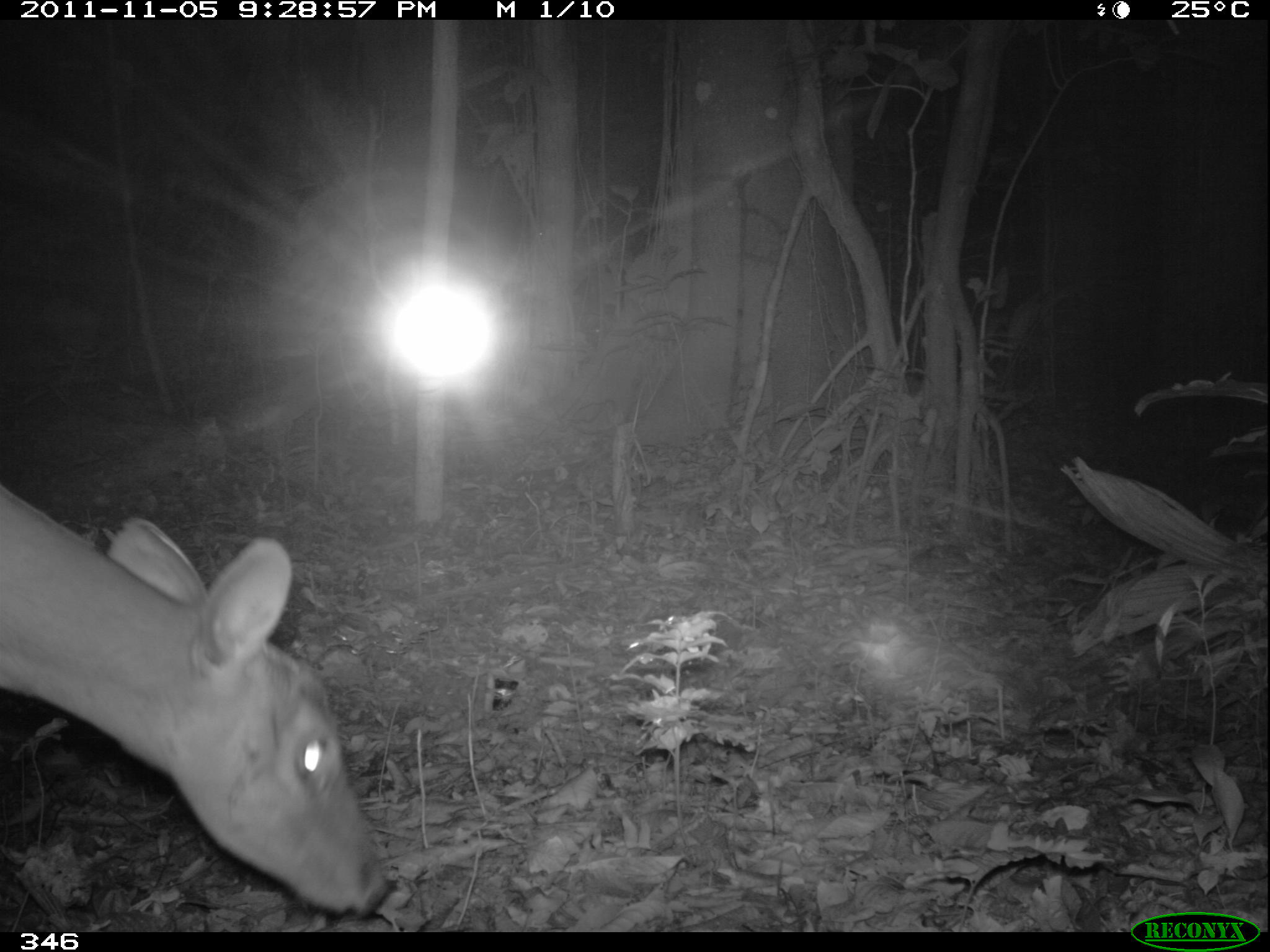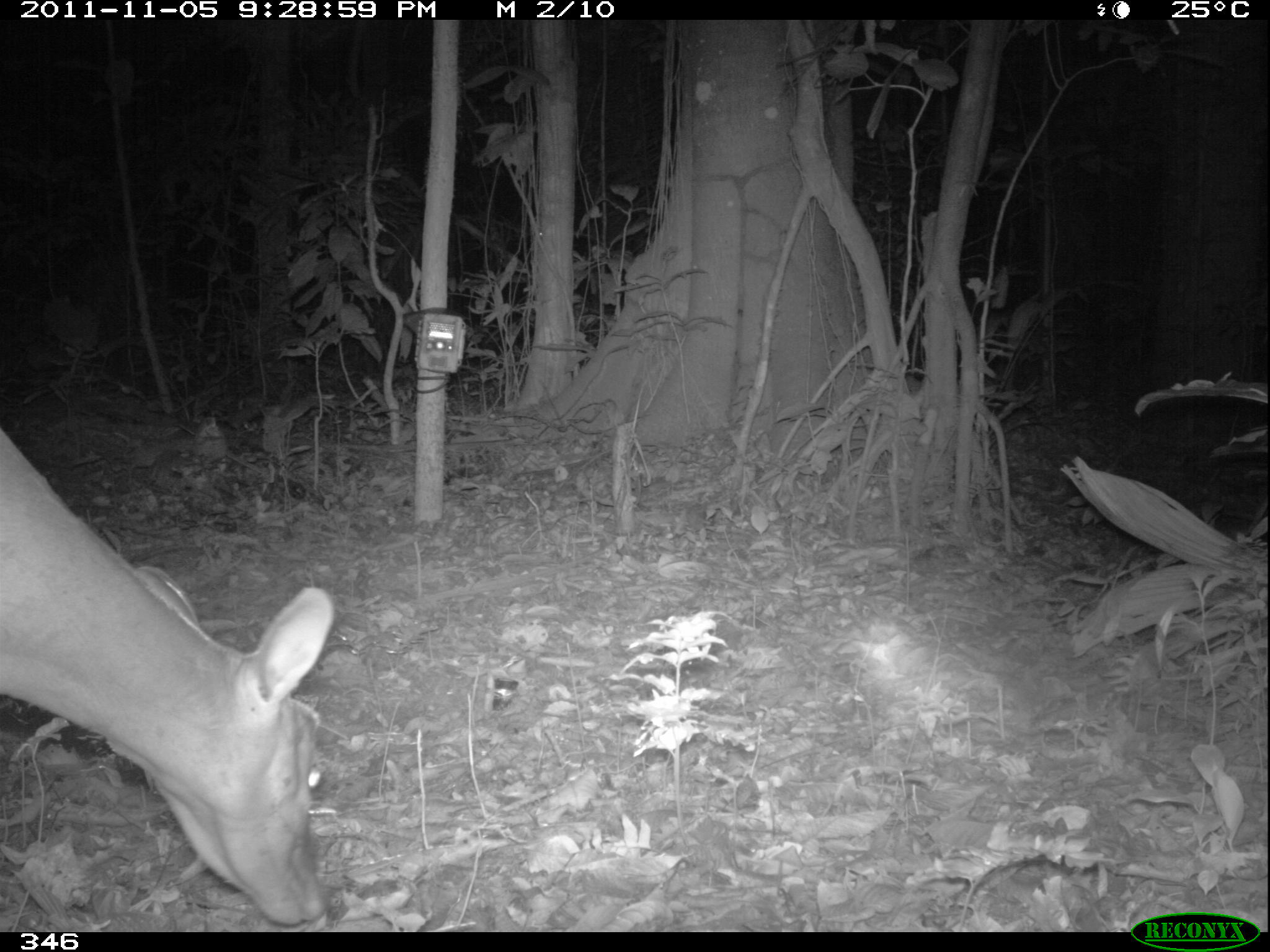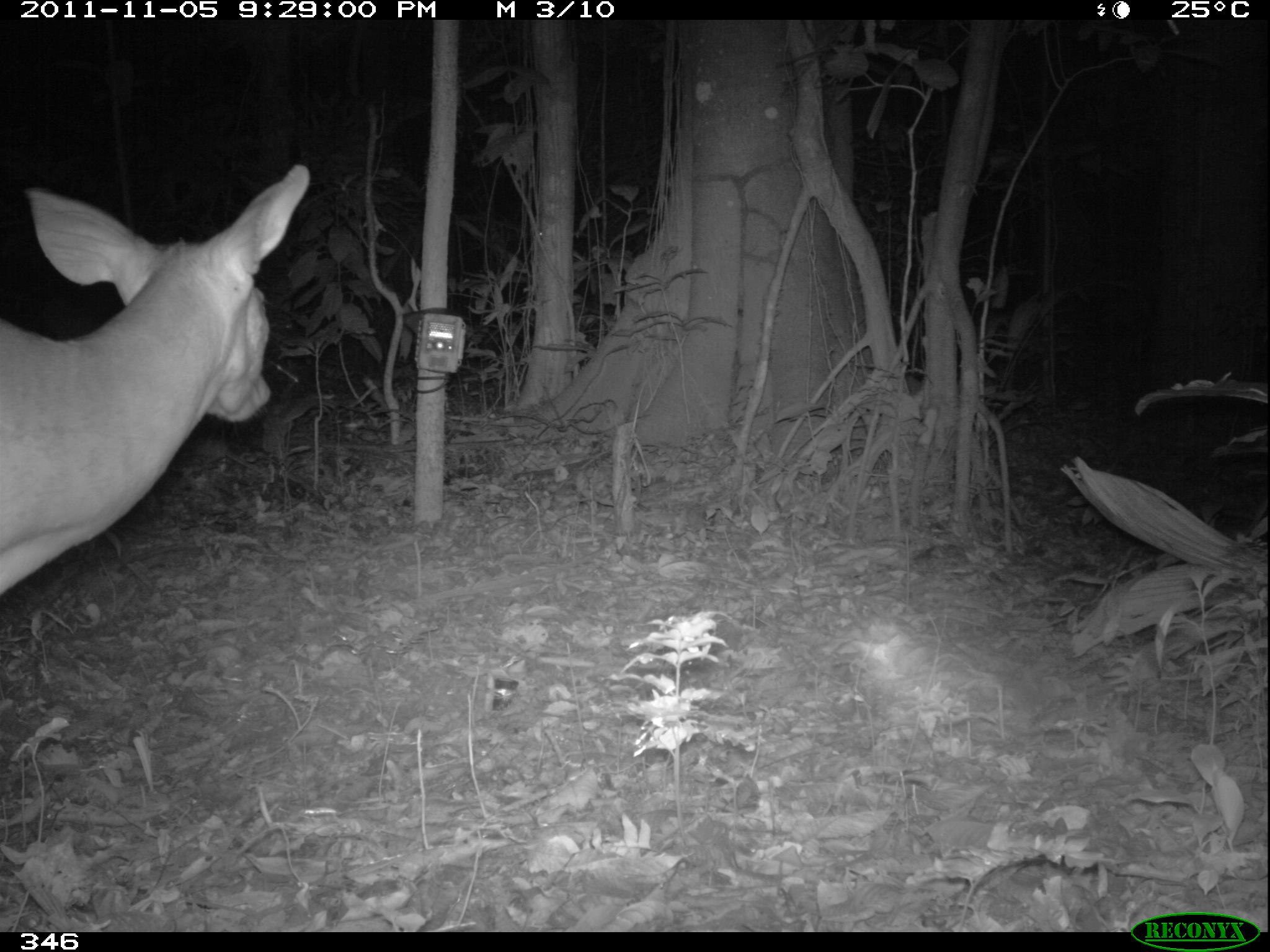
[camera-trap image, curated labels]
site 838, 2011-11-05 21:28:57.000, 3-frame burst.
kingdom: Animalia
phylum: Chordata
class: Mammalia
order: Artiodactyla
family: Cervidae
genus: Mazama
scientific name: Mazama americana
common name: red brocket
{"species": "Mazama americana (red brocket)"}